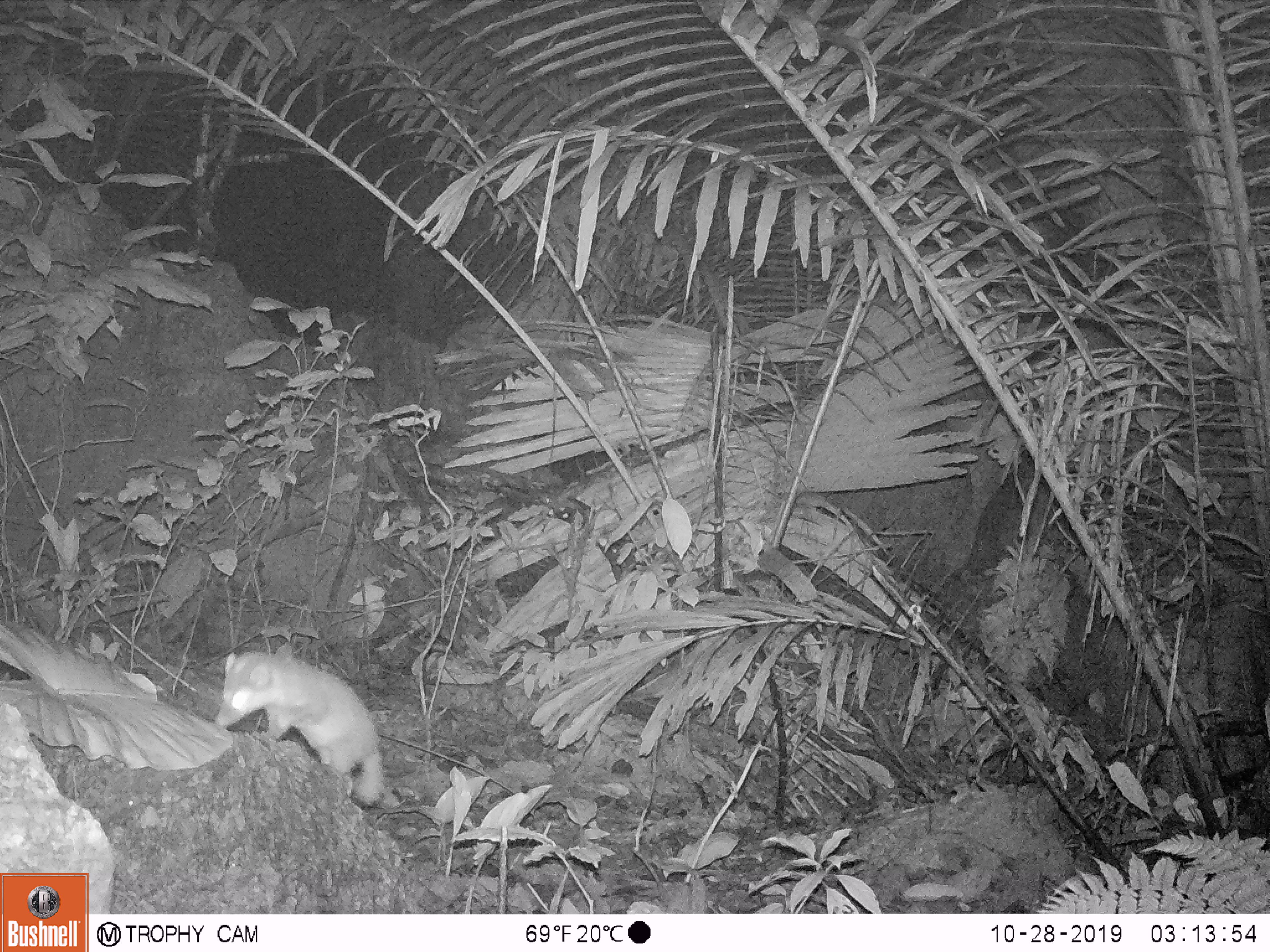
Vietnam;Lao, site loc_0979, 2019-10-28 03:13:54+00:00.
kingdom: Animalia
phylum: Chordata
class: Mammalia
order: Carnivora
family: Mustelidae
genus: Melogale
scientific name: Melogale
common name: ferret badger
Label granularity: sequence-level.